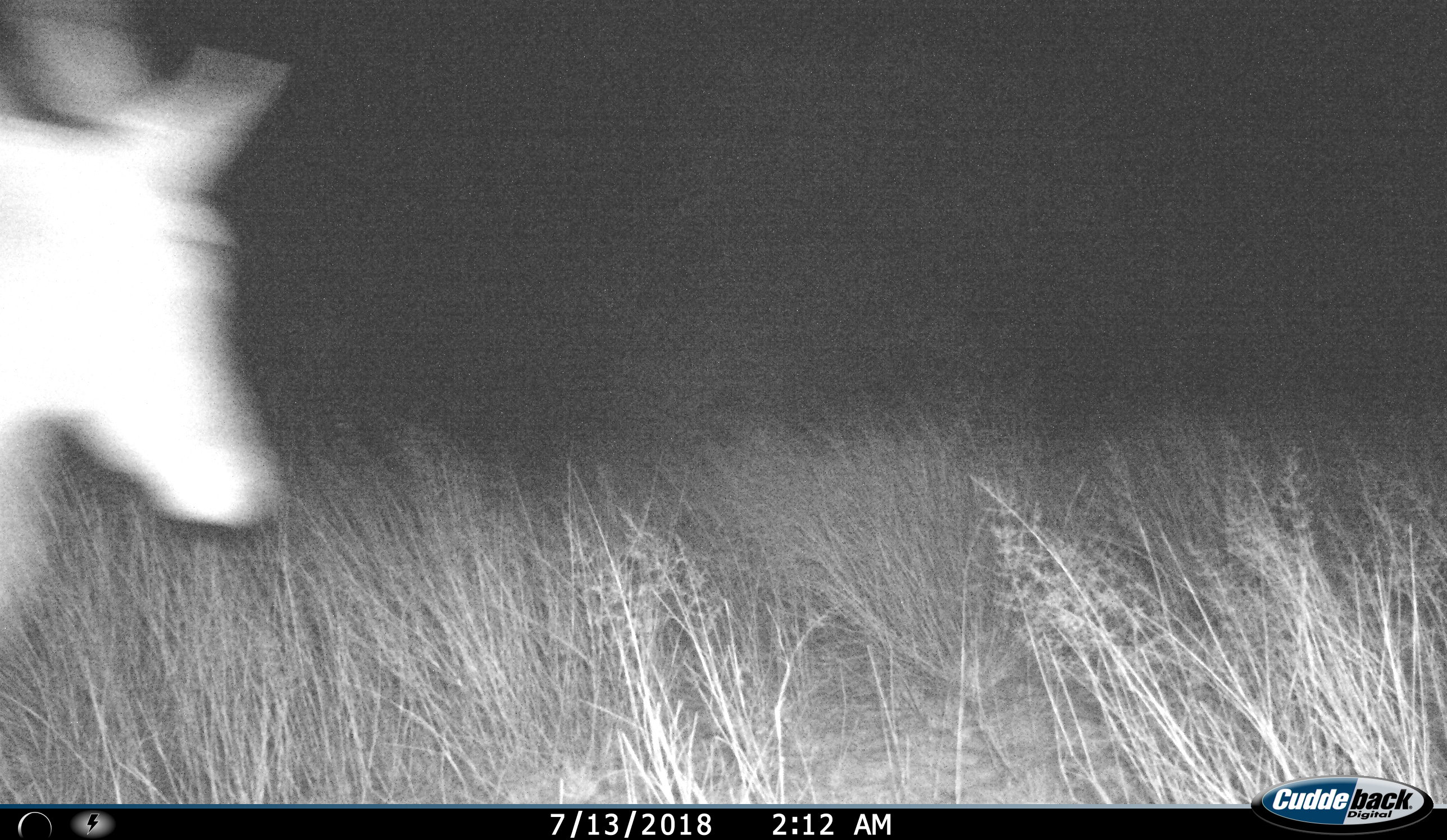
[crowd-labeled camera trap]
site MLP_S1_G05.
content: unidentified animal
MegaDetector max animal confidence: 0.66